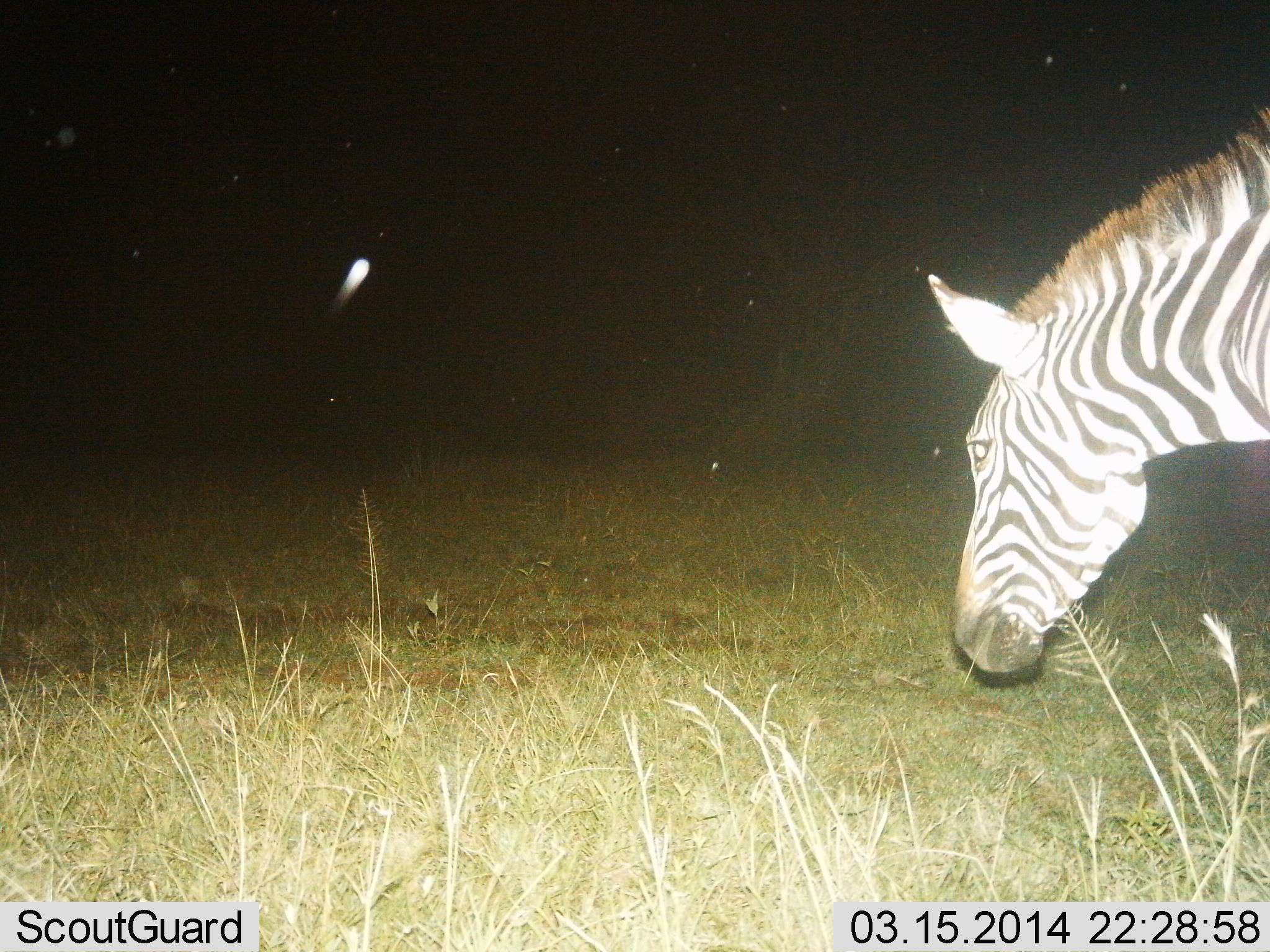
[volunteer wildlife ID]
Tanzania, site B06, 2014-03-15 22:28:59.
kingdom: Animalia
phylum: Chordata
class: Mammalia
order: Perissodactyla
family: Equidae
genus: Equus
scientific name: Equus quagga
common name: plains zebra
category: zebra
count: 1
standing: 45%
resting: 0%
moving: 36%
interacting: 0%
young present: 0%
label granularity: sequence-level